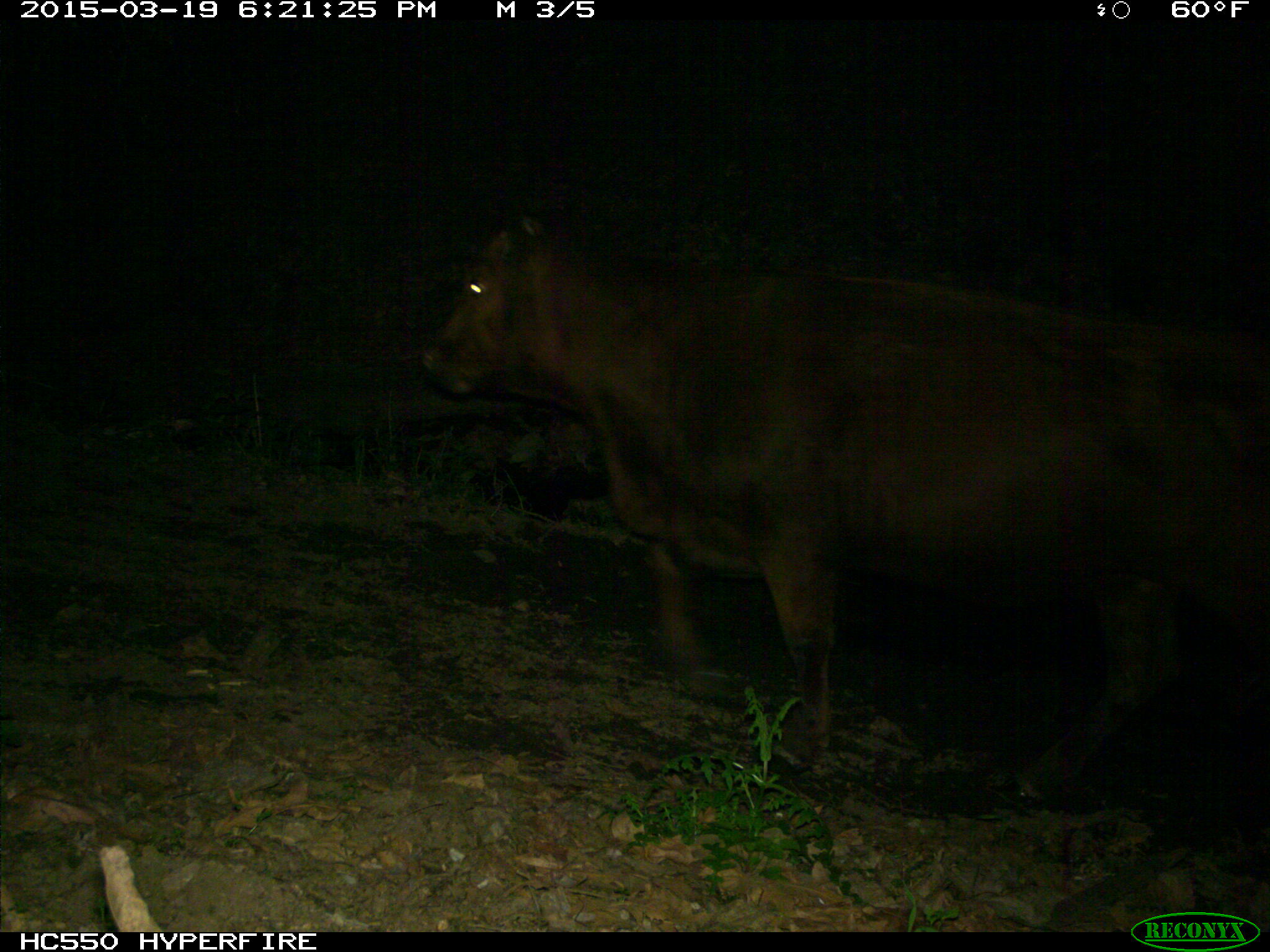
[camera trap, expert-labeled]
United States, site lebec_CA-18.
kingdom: Animalia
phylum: Chordata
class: Mammalia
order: Artiodactyla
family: Bovidae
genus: Bos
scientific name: Bos taurus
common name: domestic cow